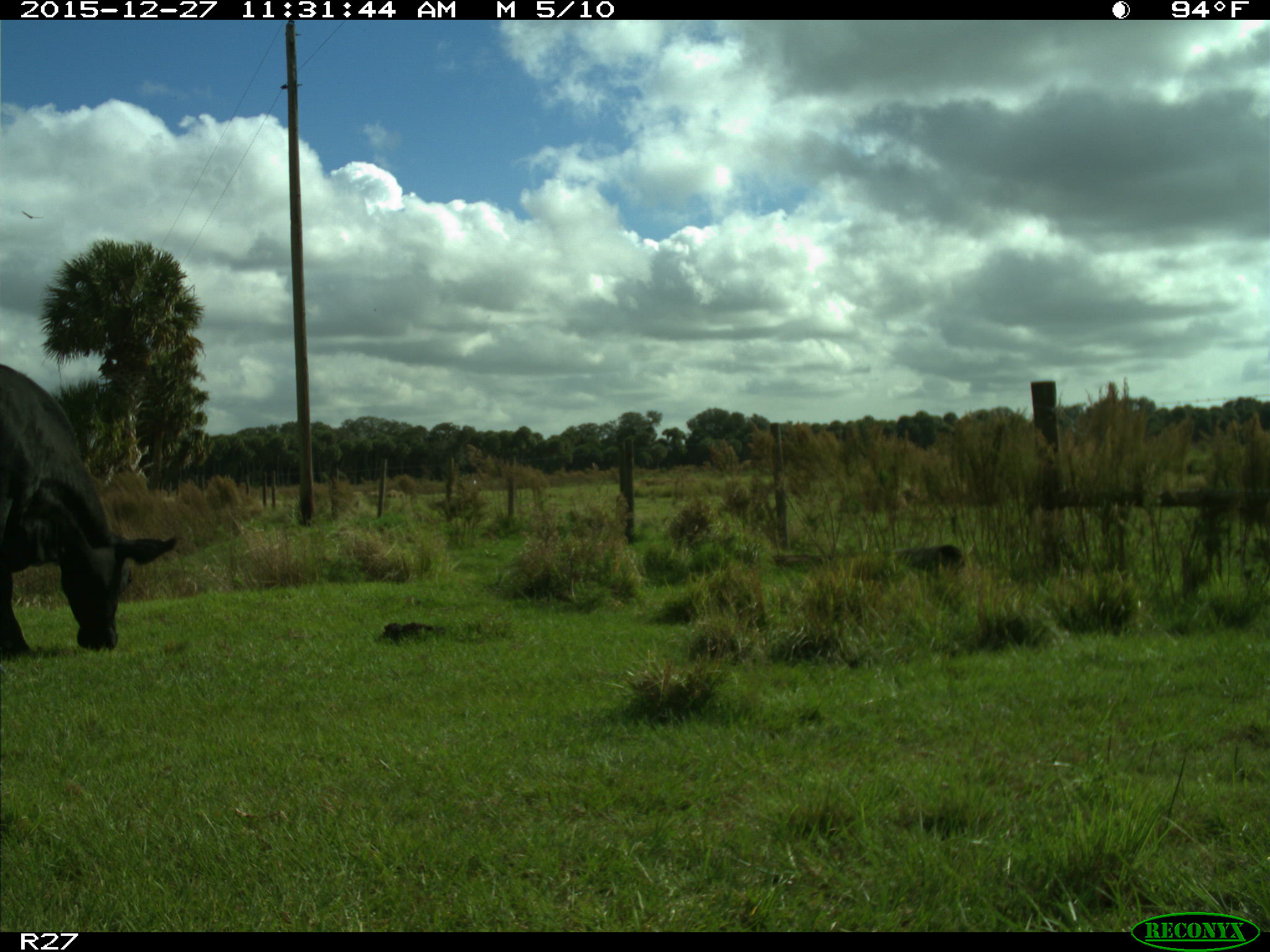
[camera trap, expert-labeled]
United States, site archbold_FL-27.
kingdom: Animalia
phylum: Chordata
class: Mammalia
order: Artiodactyla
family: Bovidae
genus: Bos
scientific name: Bos taurus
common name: domestic cow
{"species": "Bos taurus (domestic cow)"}